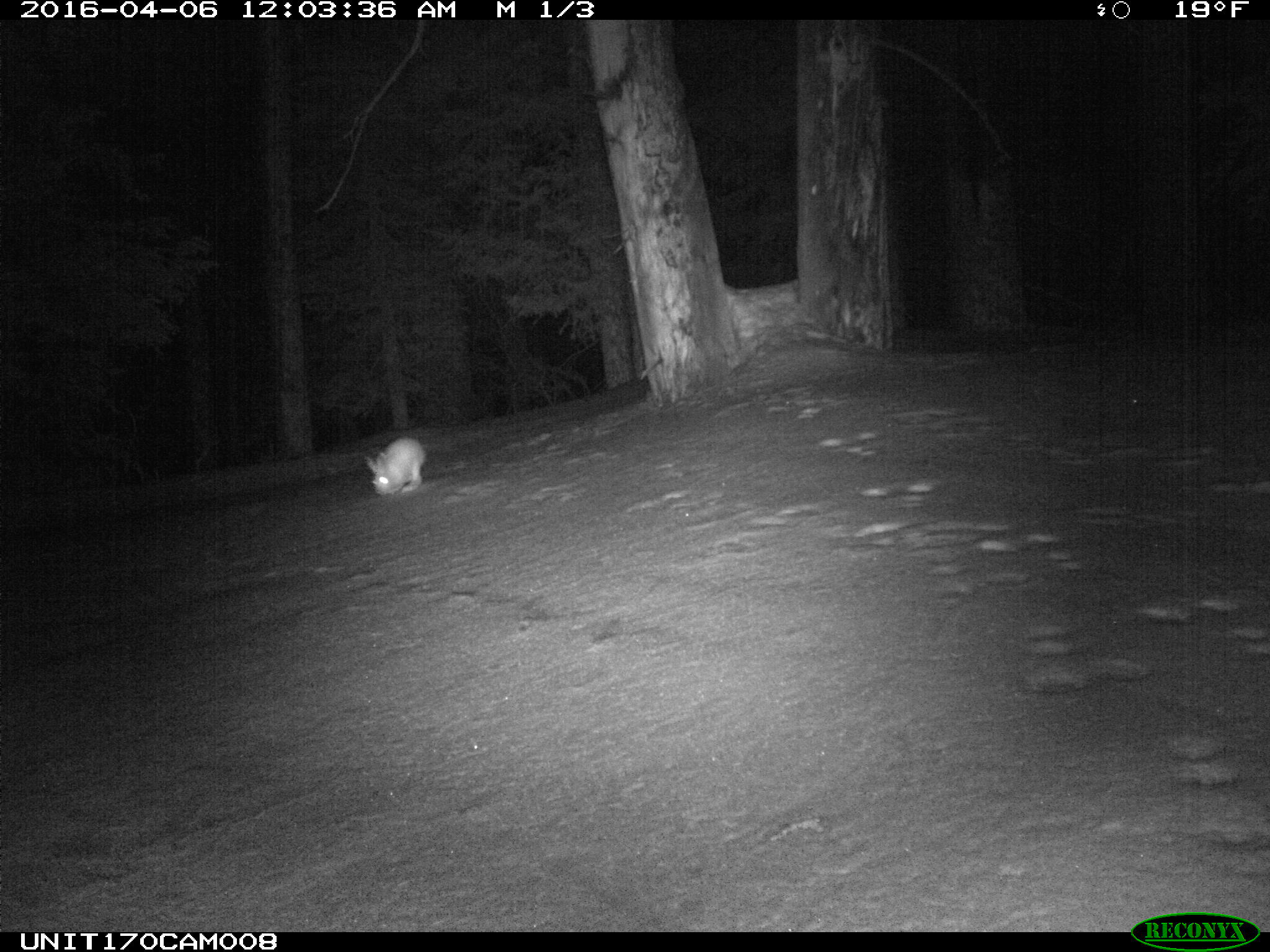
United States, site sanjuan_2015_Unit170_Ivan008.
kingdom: Animalia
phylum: Chordata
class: Mammalia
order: Lagomorpha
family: Leporidae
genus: Lepus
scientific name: Lepus americanus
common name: snowshoe hare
Lepus americanus (snowshoe hare).